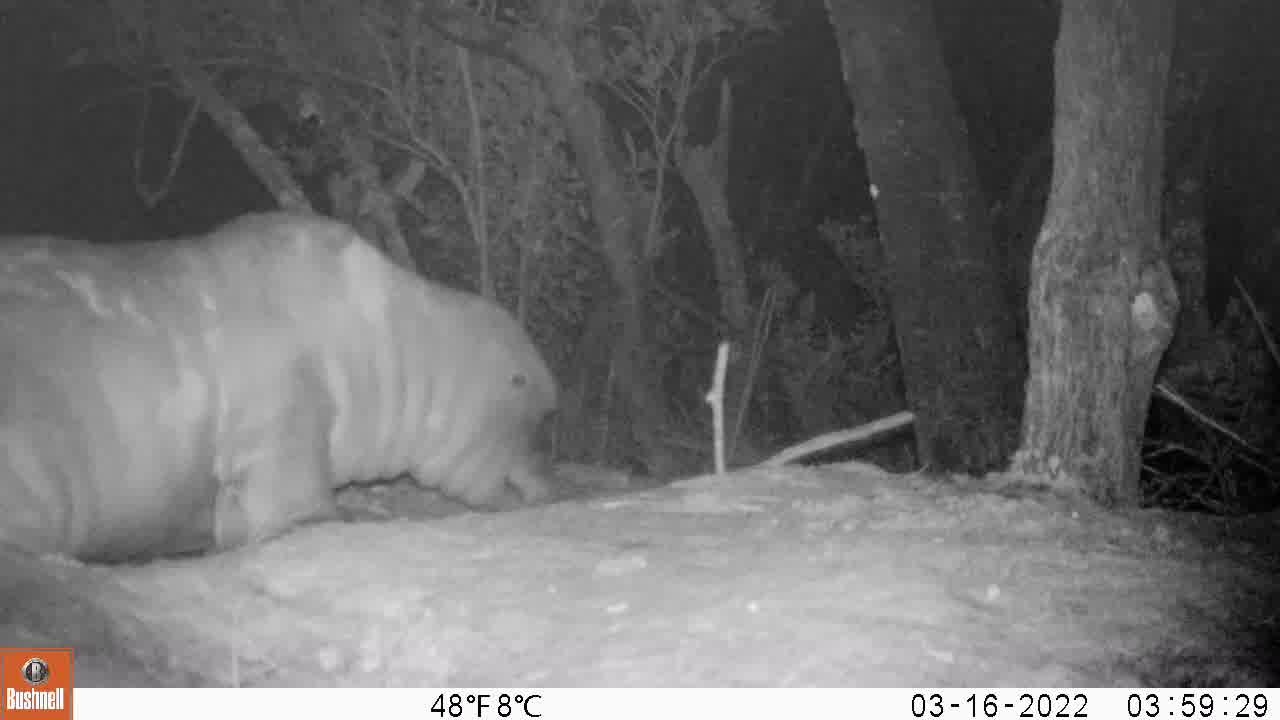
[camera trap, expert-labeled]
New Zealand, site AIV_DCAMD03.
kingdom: Animalia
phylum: Chordata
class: Mammalia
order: Carnivora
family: Otariidae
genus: Phocarctos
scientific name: Phocarctos hookeri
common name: new zealand sea lion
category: sealion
Sealion (new zealand sea lion) (Phocarctos hookeri).